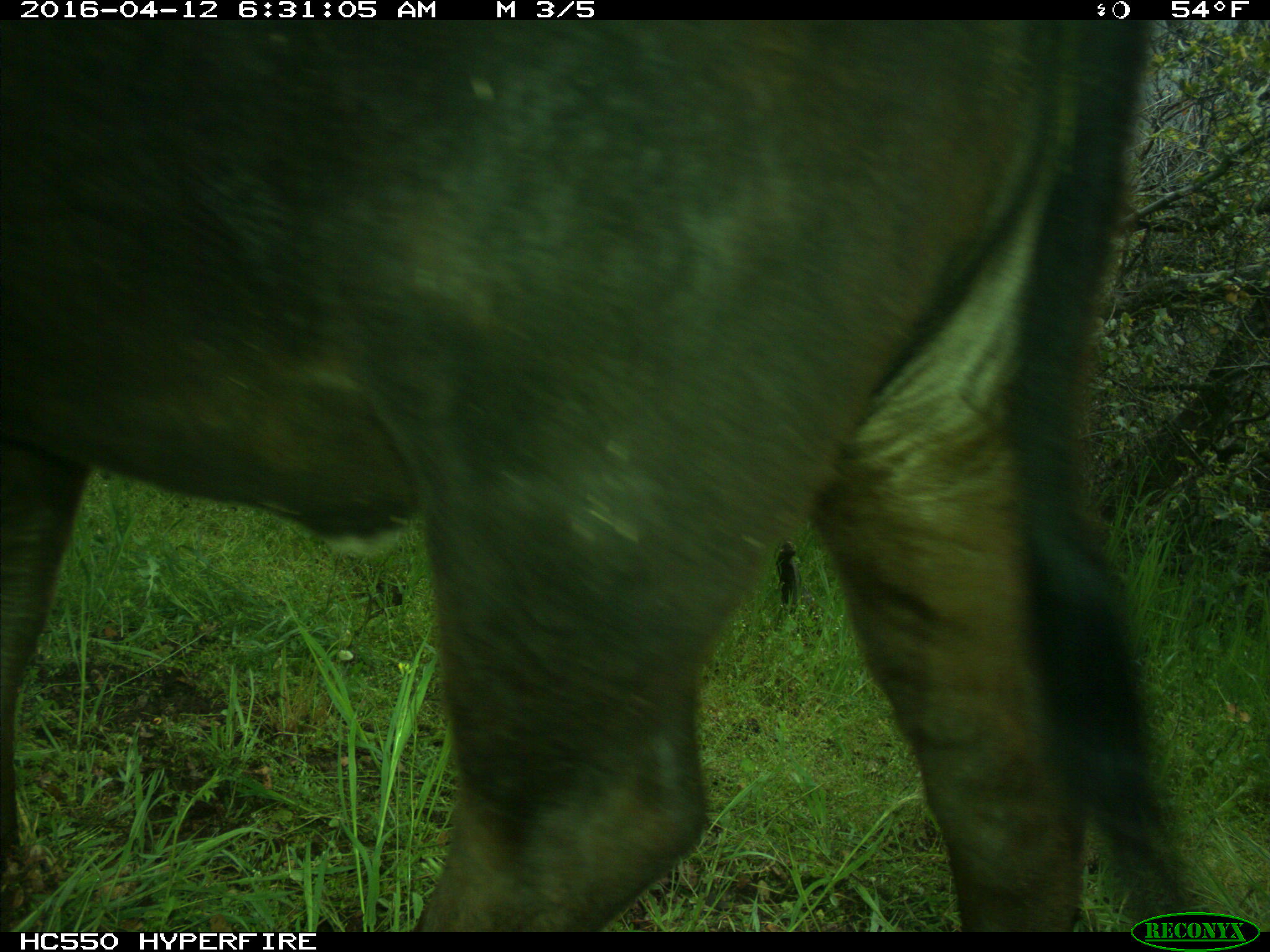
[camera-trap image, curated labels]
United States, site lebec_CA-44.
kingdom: Animalia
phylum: Chordata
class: Mammalia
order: Artiodactyla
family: Bovidae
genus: Bos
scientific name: Bos taurus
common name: domestic cow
Bos taurus (domestic cow).